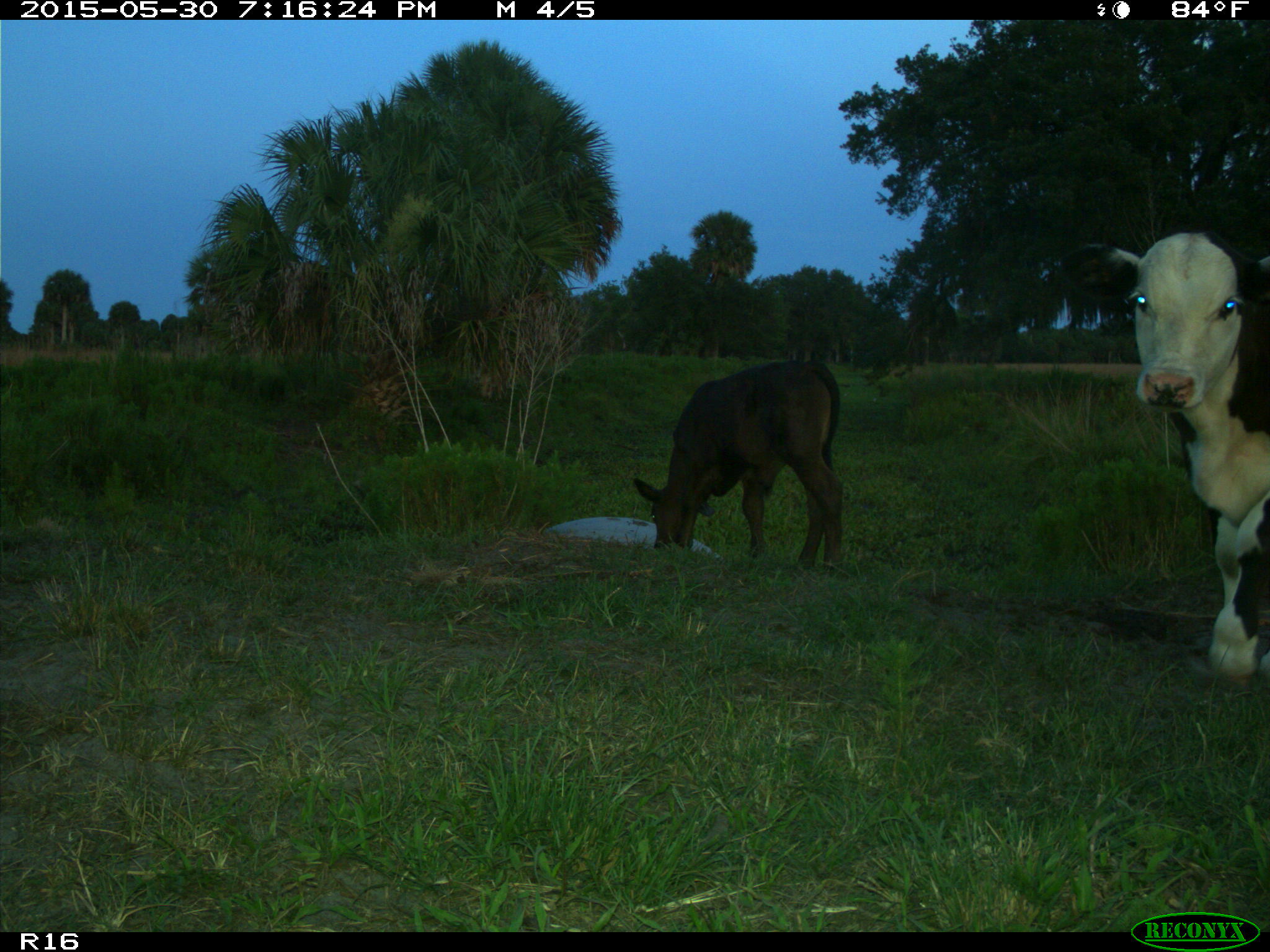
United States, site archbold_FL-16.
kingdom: Animalia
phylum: Chordata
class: Mammalia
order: Artiodactyla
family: Bovidae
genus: Bos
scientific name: Bos taurus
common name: domestic cow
Bos taurus (domestic cow).